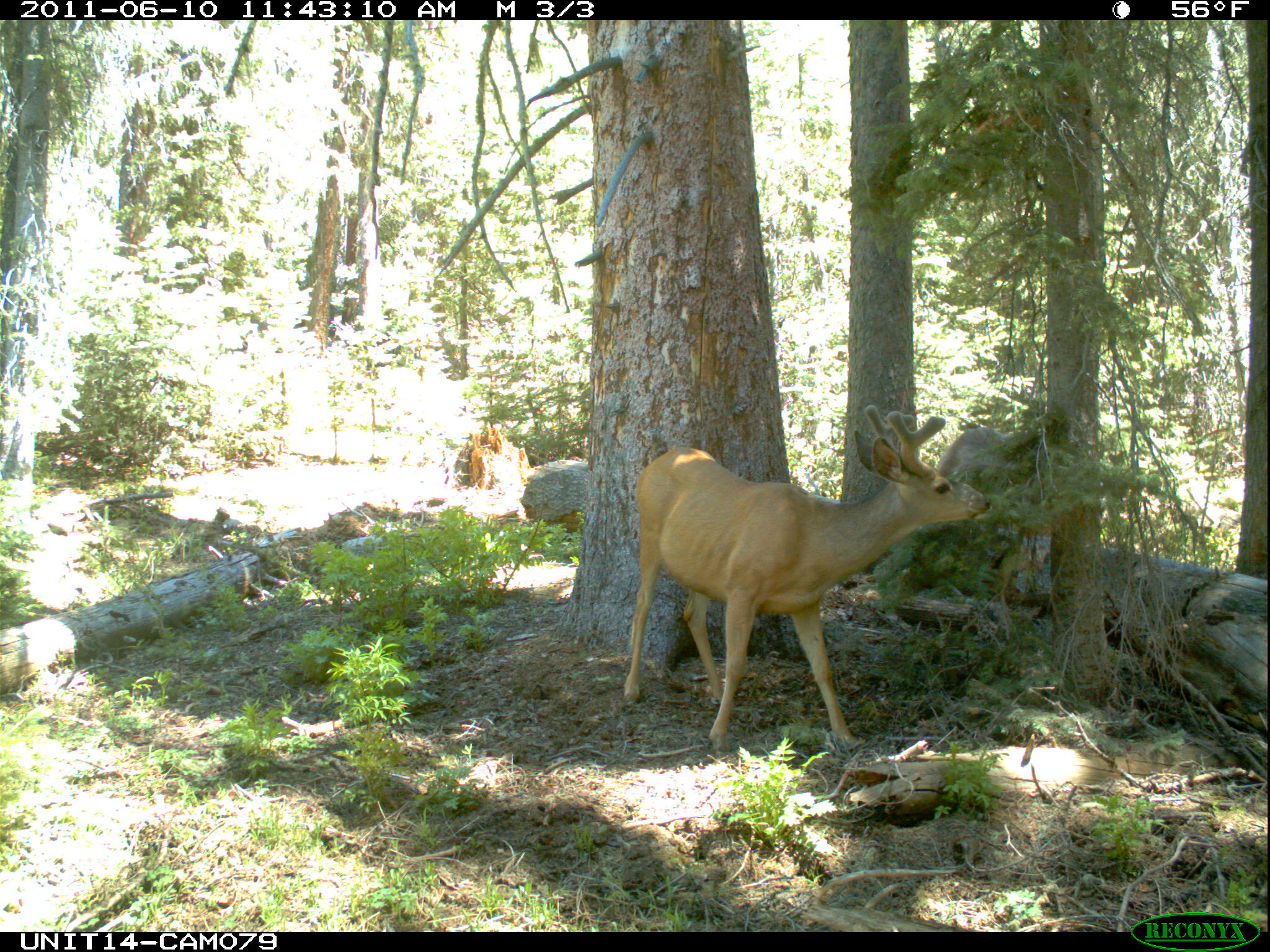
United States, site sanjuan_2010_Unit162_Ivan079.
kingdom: Animalia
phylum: Chordata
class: Mammalia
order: Artiodactyla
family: Cervidae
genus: Odocoileus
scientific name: Odocoileus hemionus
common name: mule deer